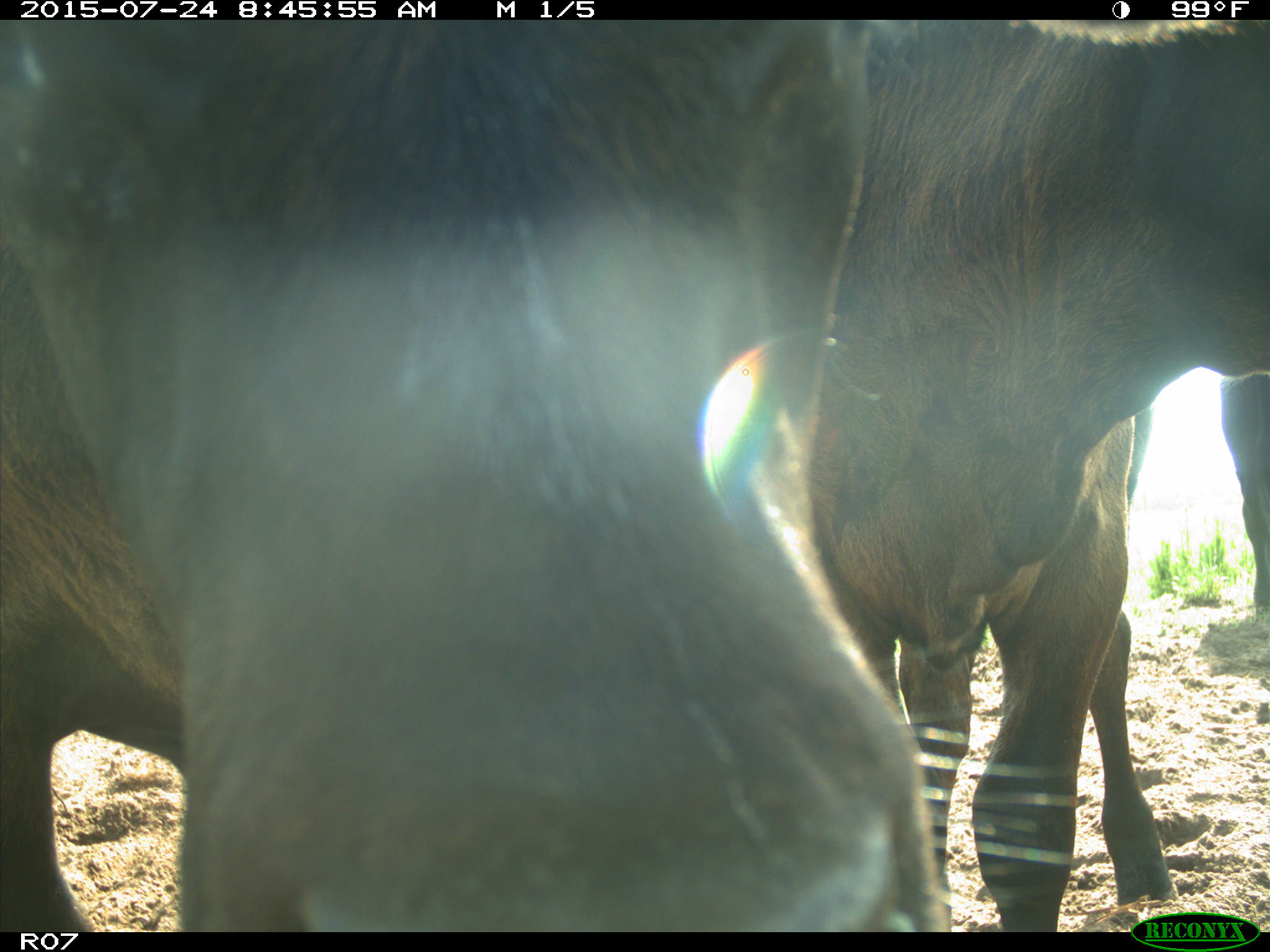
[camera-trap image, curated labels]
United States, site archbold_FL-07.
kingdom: Animalia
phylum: Chordata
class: Mammalia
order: Artiodactyla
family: Bovidae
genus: Bos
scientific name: Bos taurus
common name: domestic cow